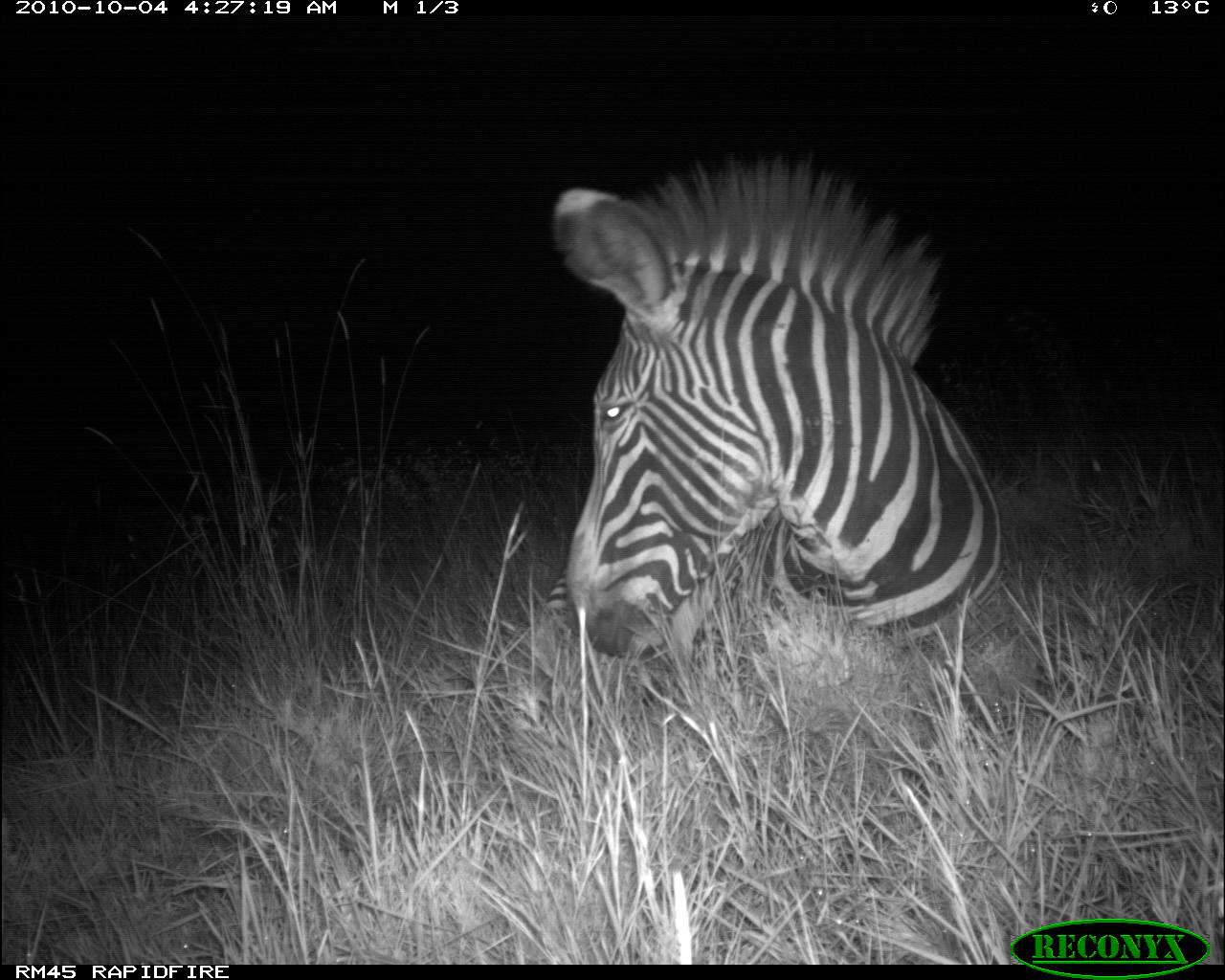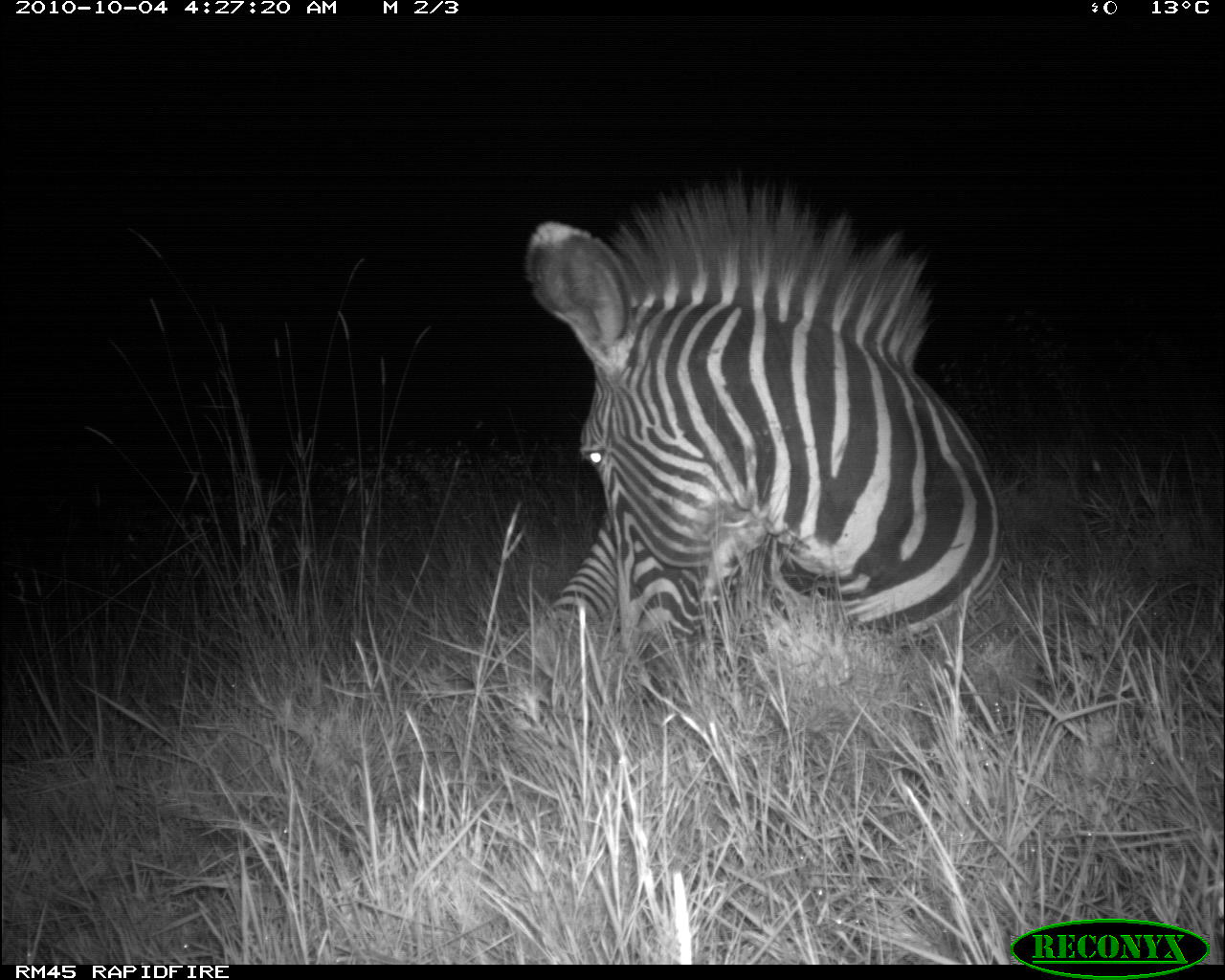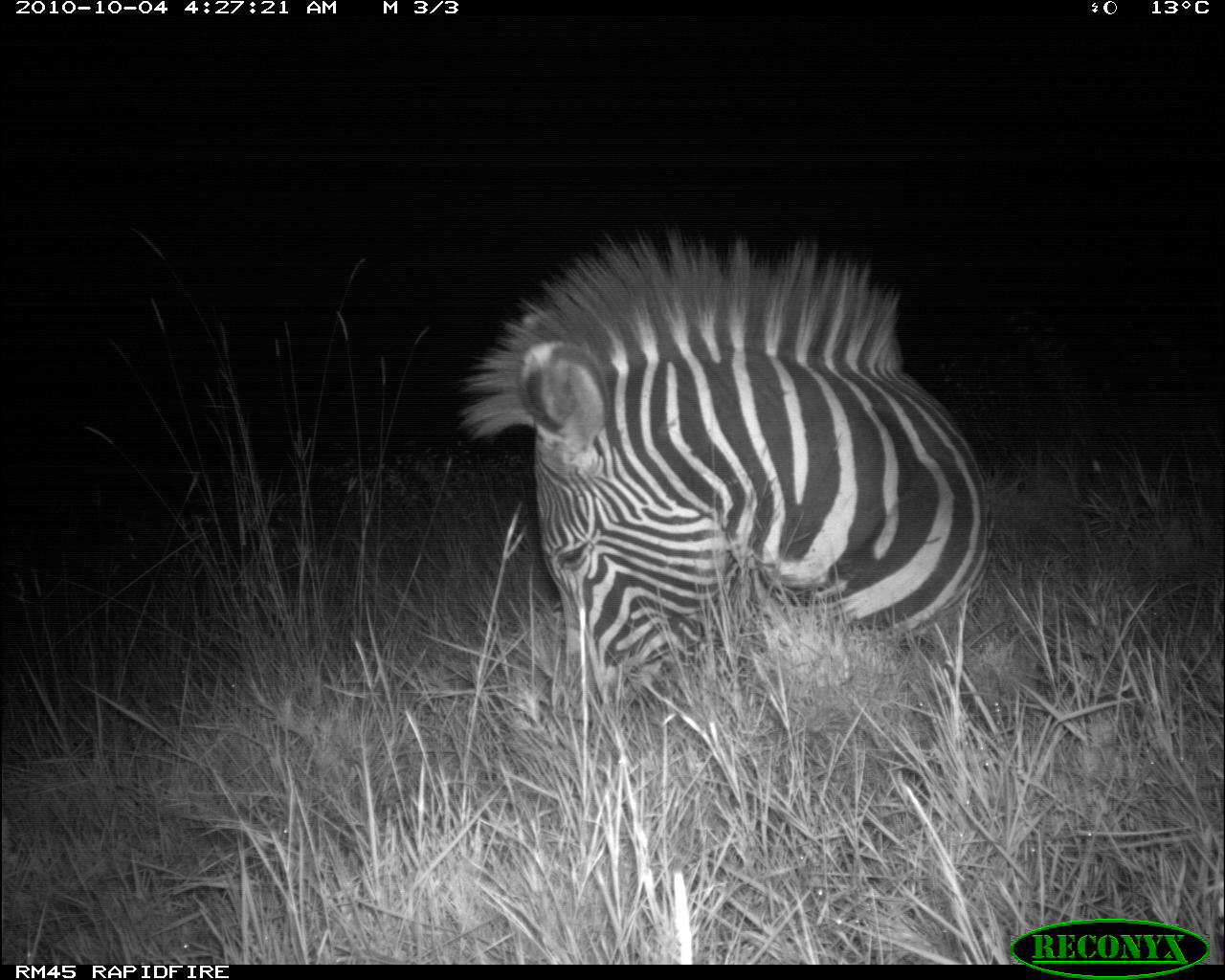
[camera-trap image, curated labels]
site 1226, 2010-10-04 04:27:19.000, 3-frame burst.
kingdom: Animalia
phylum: Chordata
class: Mammalia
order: Perissodactyla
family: Equidae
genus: Equus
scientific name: Equus grevyi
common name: grévy's zebra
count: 1